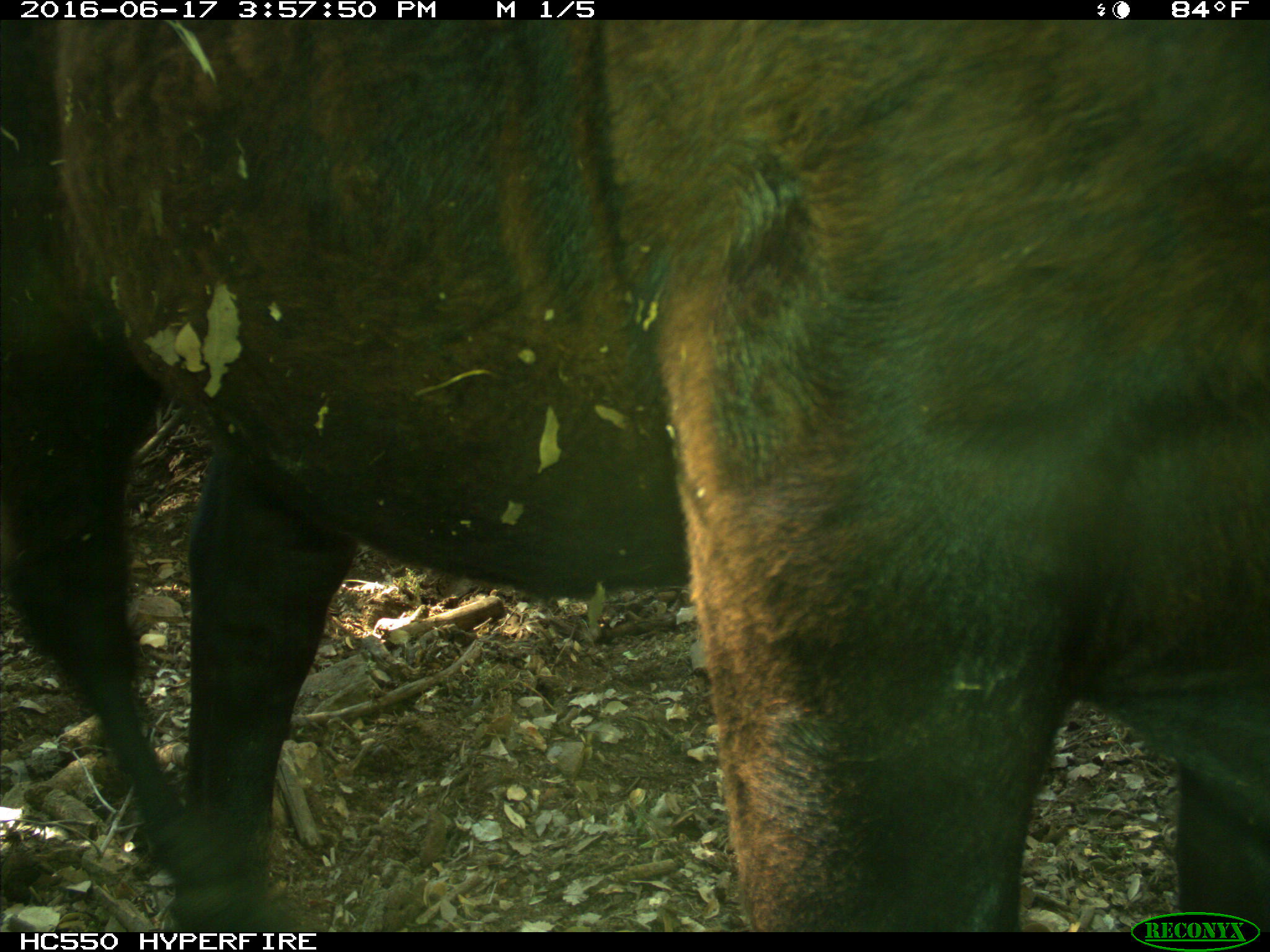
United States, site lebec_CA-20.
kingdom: Animalia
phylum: Chordata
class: Mammalia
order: Artiodactyla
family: Bovidae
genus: Bos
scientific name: Bos taurus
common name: domestic cow